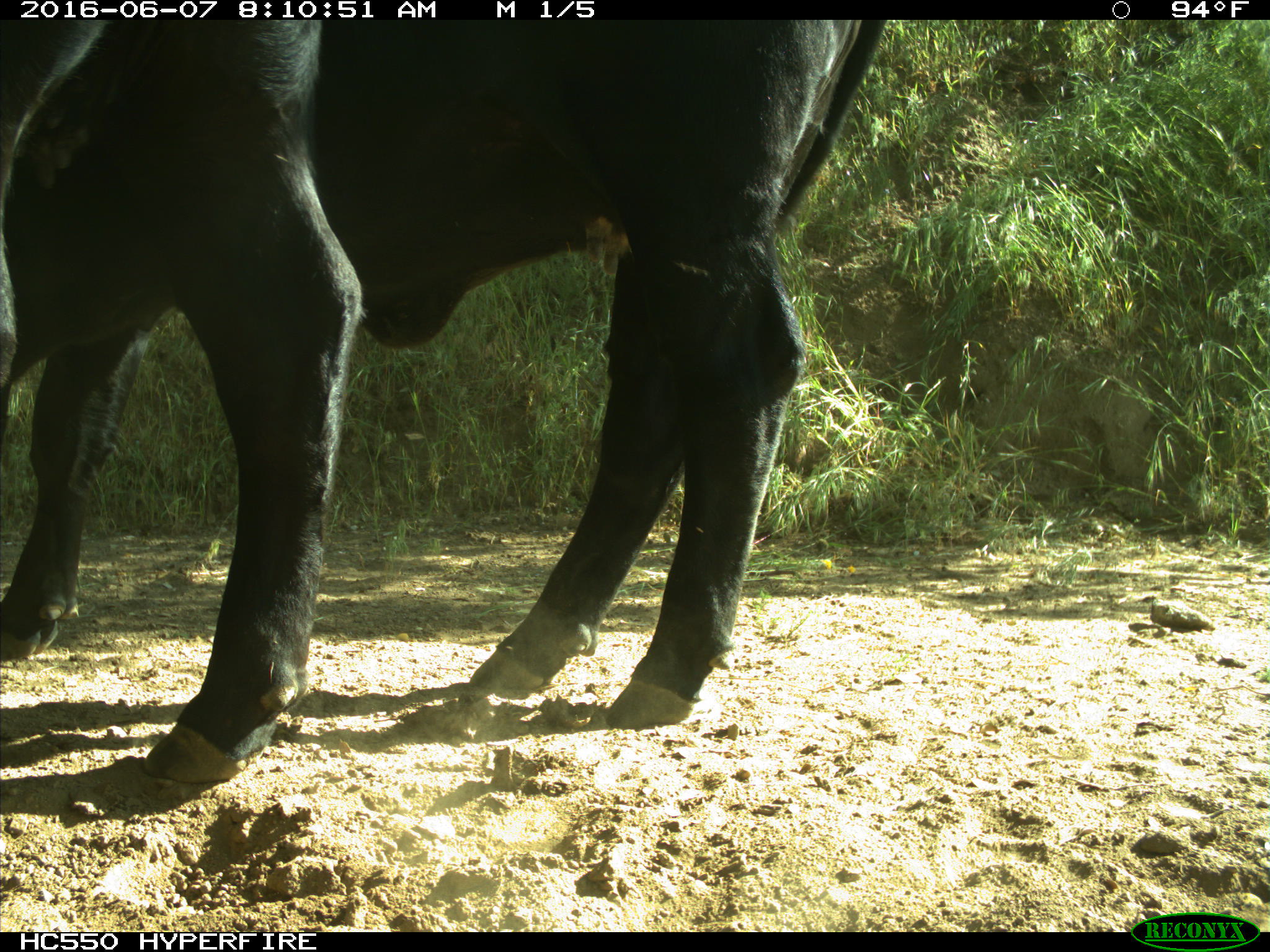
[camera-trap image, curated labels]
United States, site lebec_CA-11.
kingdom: Animalia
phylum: Chordata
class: Mammalia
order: Artiodactyla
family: Bovidae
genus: Bos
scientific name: Bos taurus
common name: domestic cow